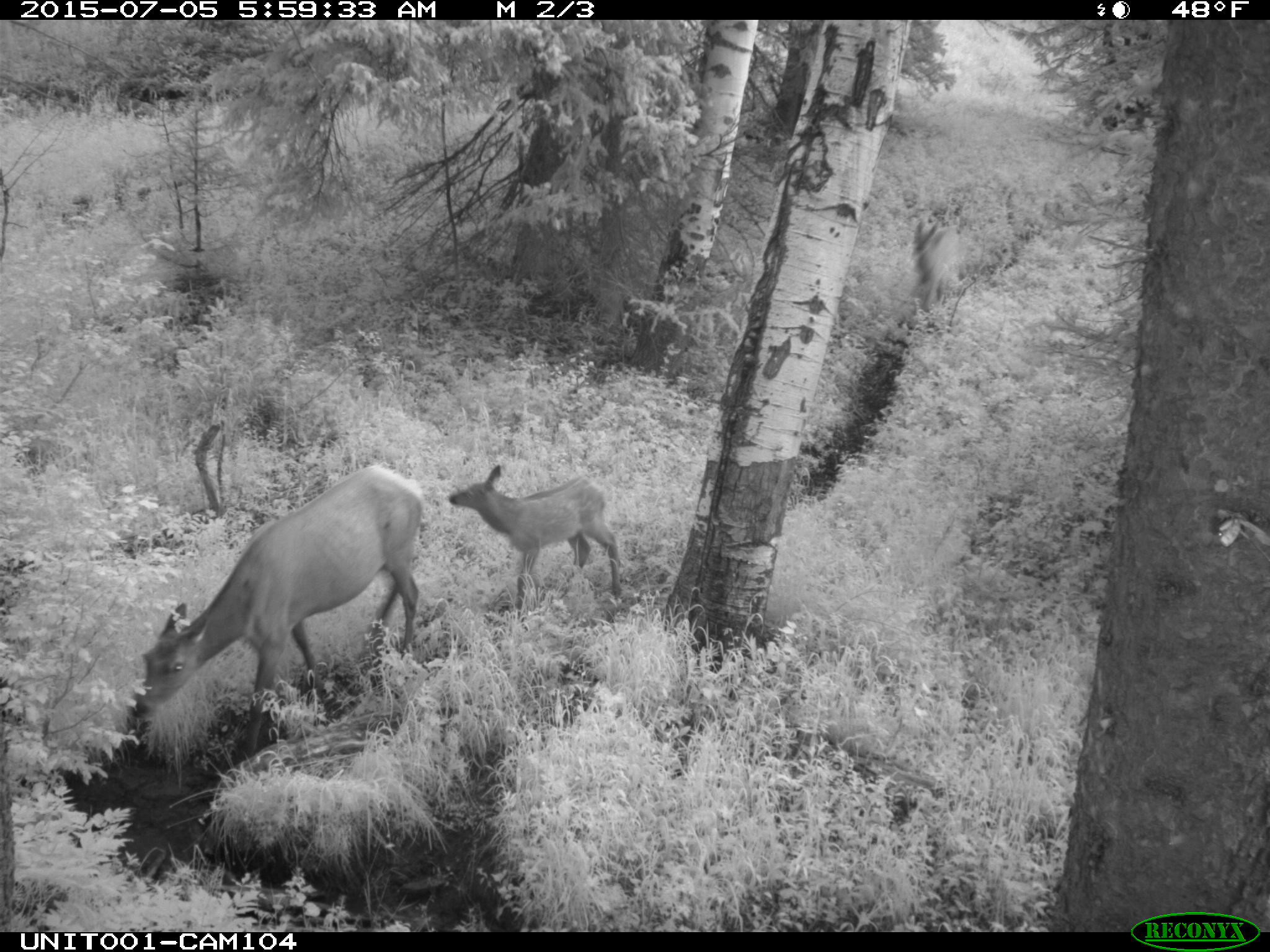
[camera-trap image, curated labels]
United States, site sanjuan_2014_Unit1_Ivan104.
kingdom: Animalia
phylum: Chordata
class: Mammalia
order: Artiodactyla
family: Cervidae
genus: Cervus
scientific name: Cervus elaphus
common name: red deer